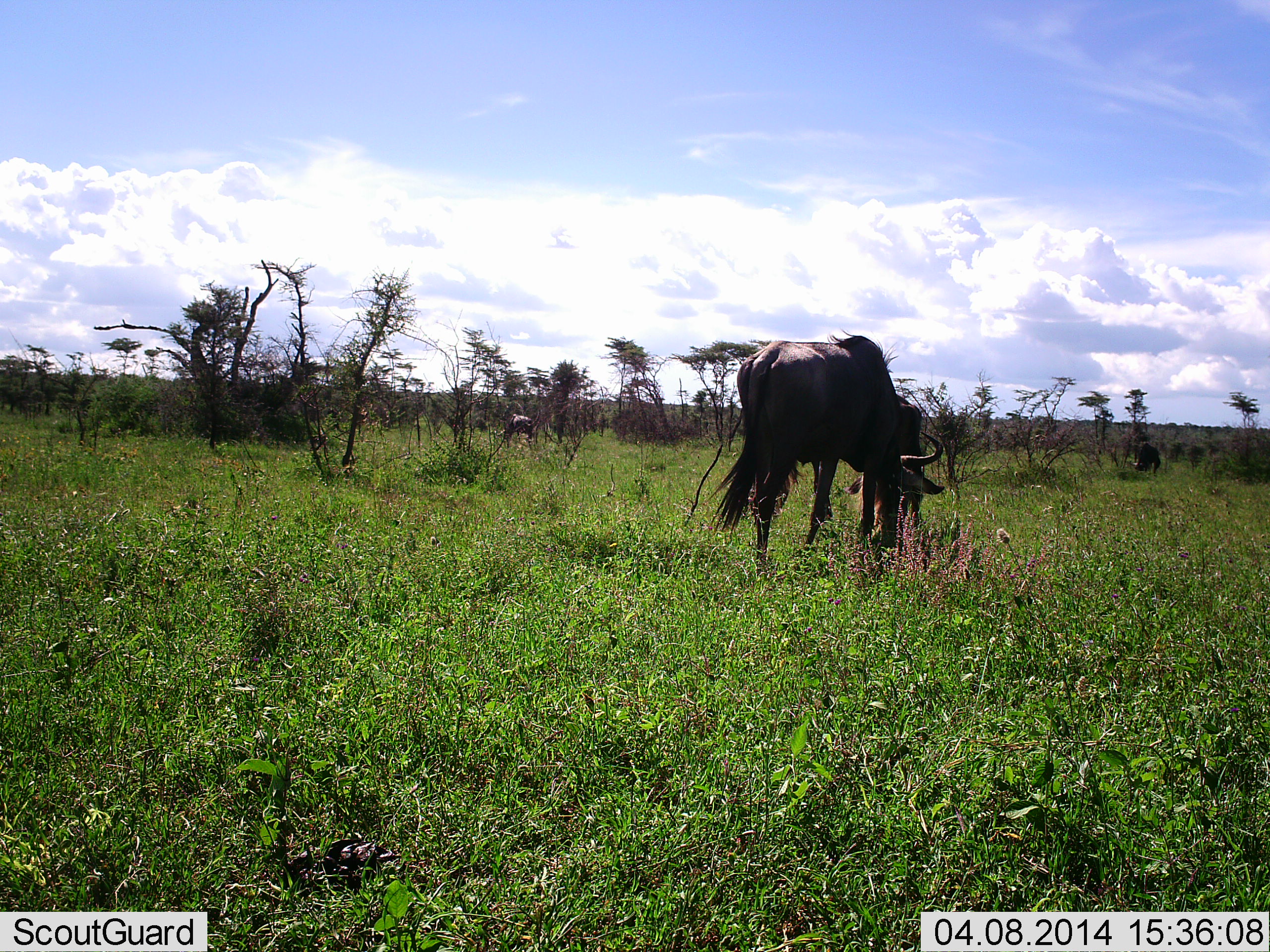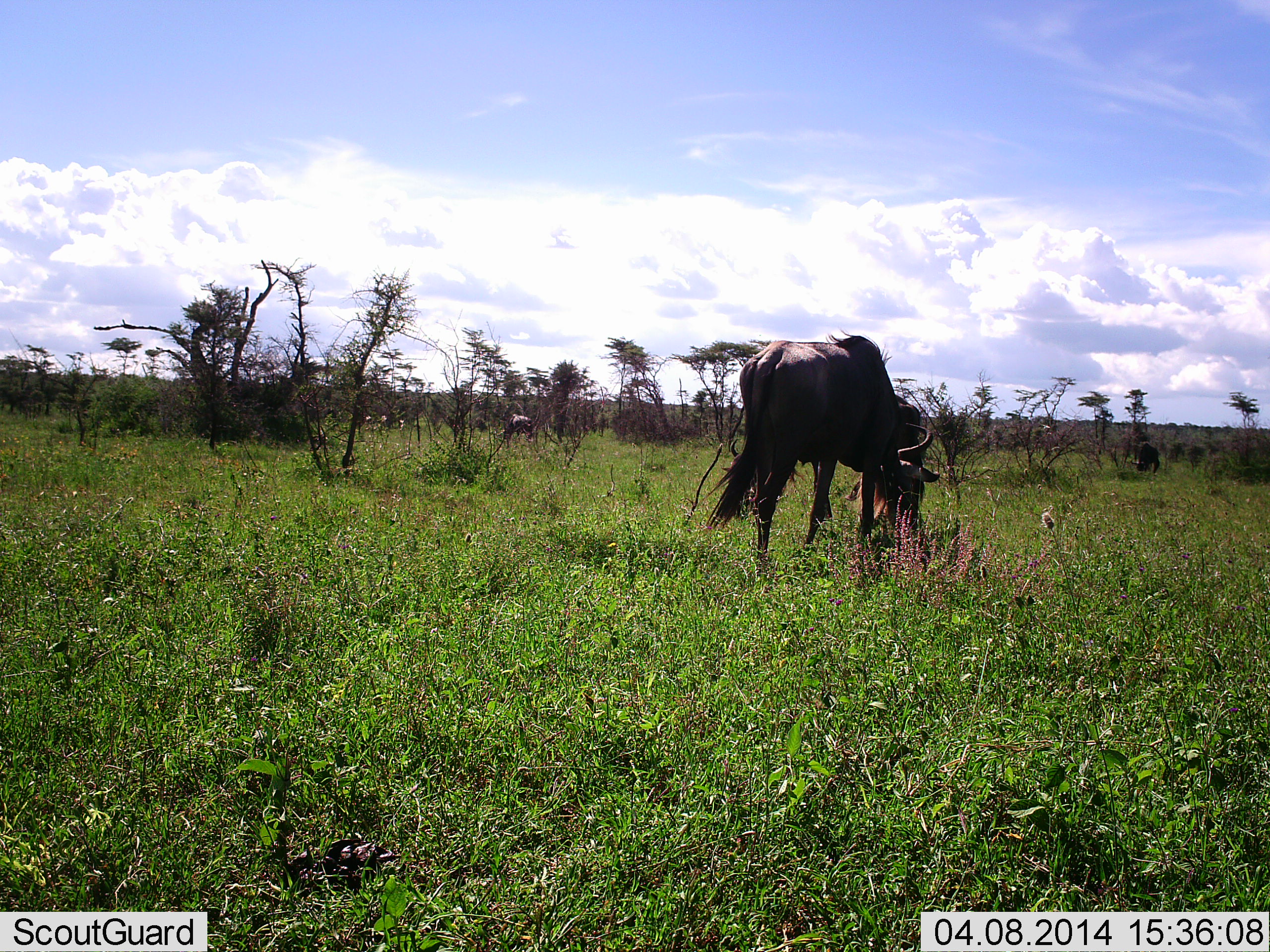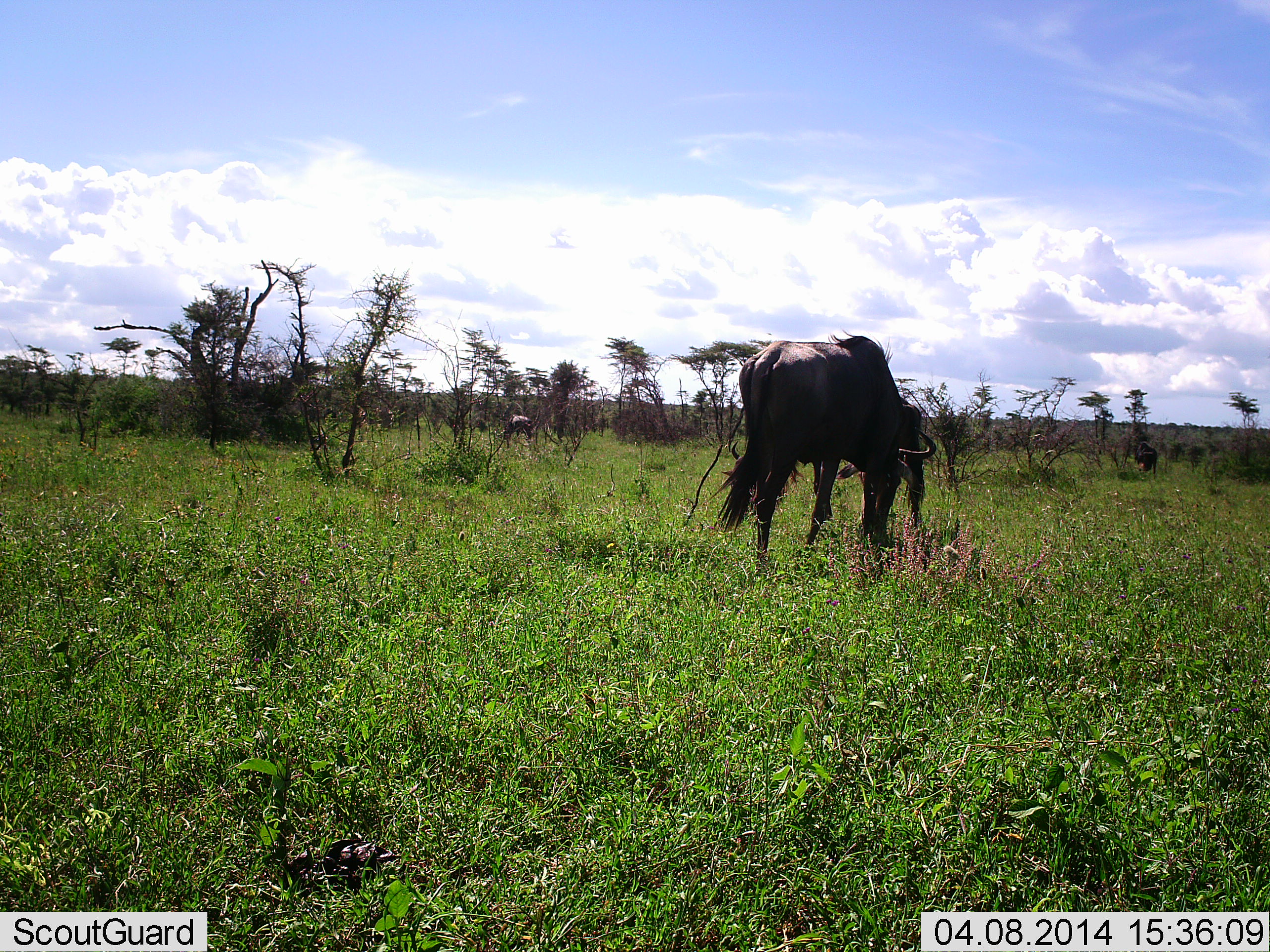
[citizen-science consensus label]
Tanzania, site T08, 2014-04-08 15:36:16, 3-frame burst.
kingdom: Animalia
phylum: Chordata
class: Mammalia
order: Artiodactyla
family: Bovidae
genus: Connochaetes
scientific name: Connochaetes taurinus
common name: blue wildebeest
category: wildebeest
Wildebeest (blue wildebeest) (Connochaetes taurinus), count 2. Behavior (volunteer vote fractions): standing 20%, resting 0%, moving 10%, interacting 0%. Young present (vote fraction): 0%. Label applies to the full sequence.